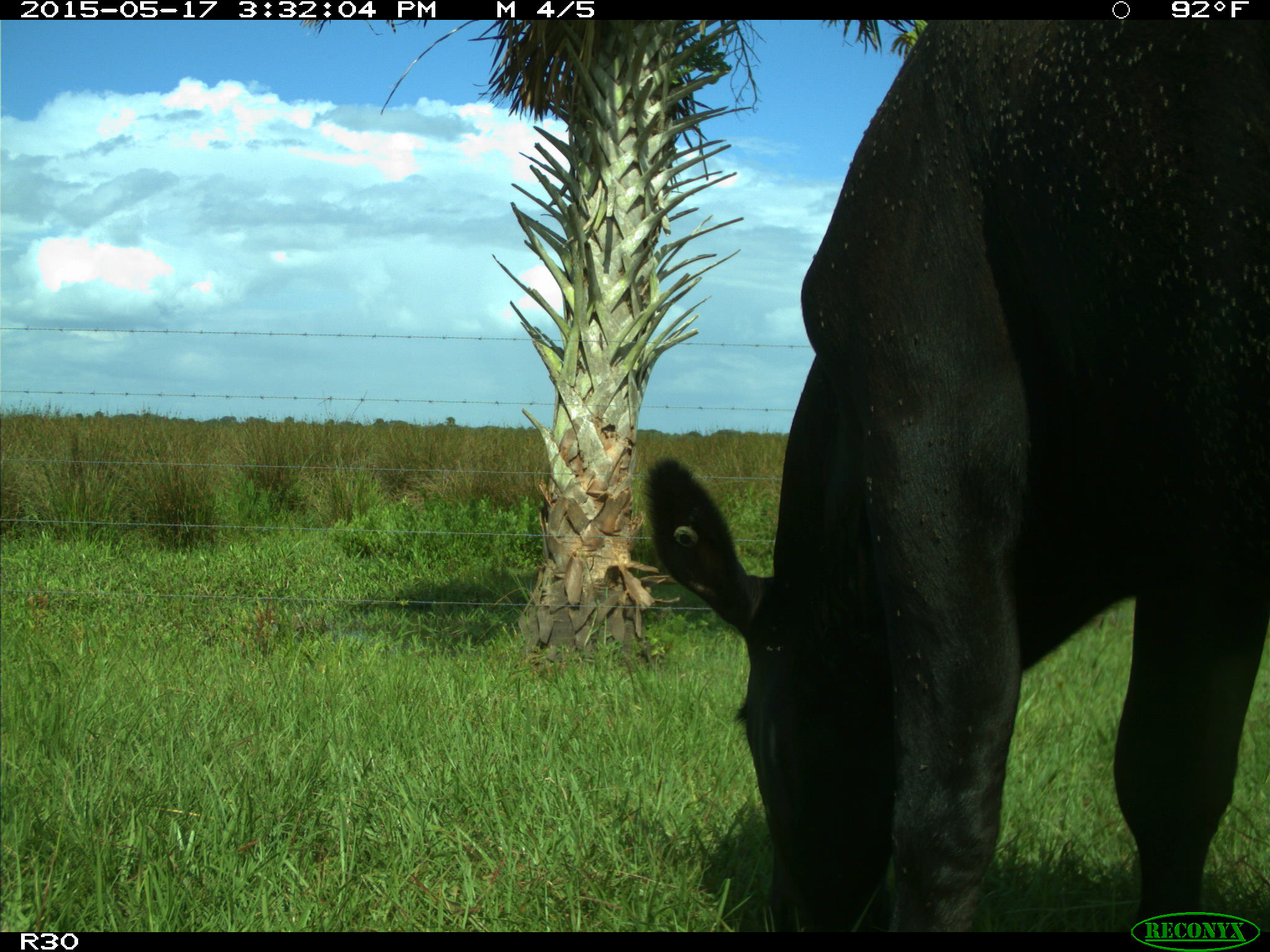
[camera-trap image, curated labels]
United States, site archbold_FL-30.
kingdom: Animalia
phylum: Chordata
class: Mammalia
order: Artiodactyla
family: Bovidae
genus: Bos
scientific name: Bos taurus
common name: domestic cow